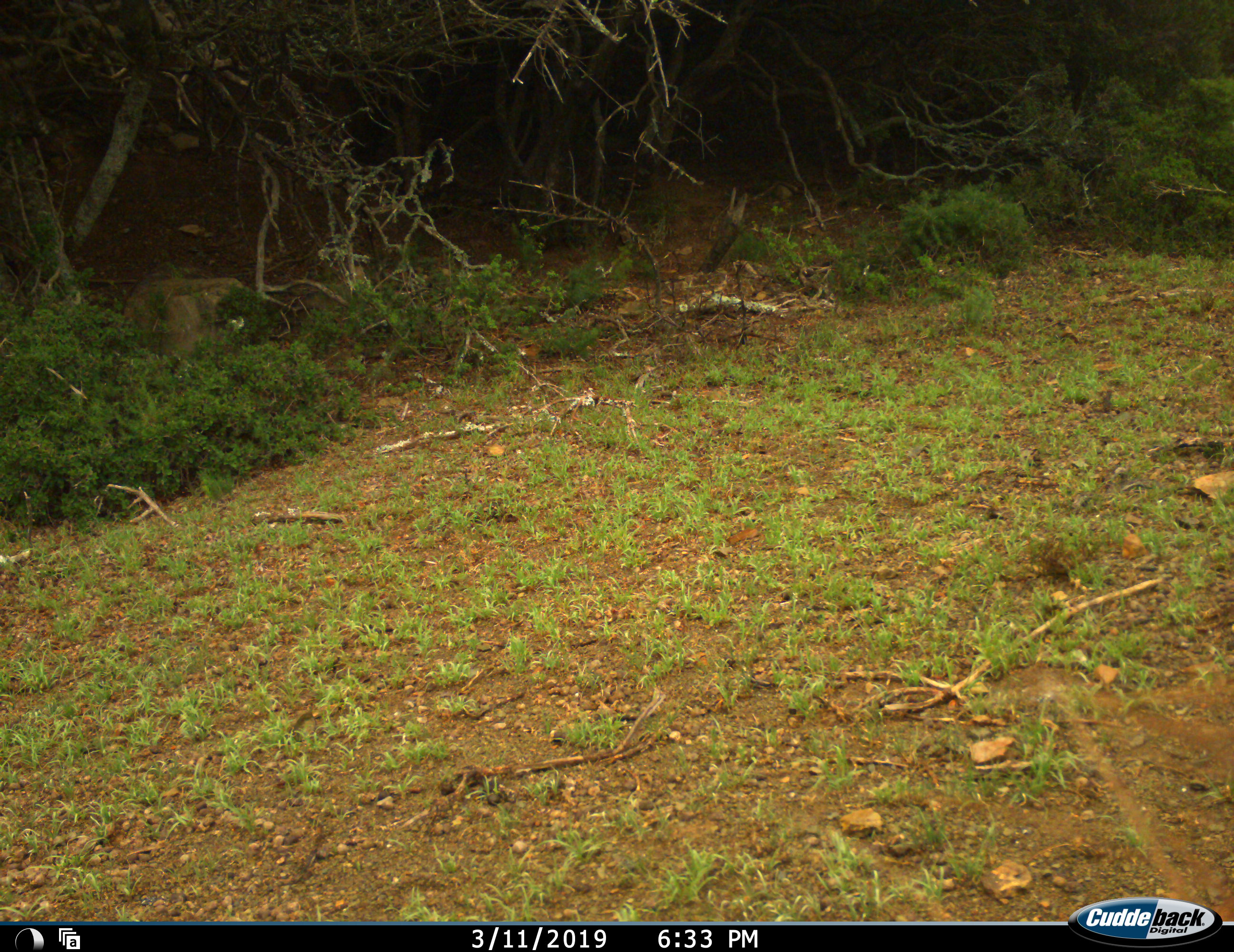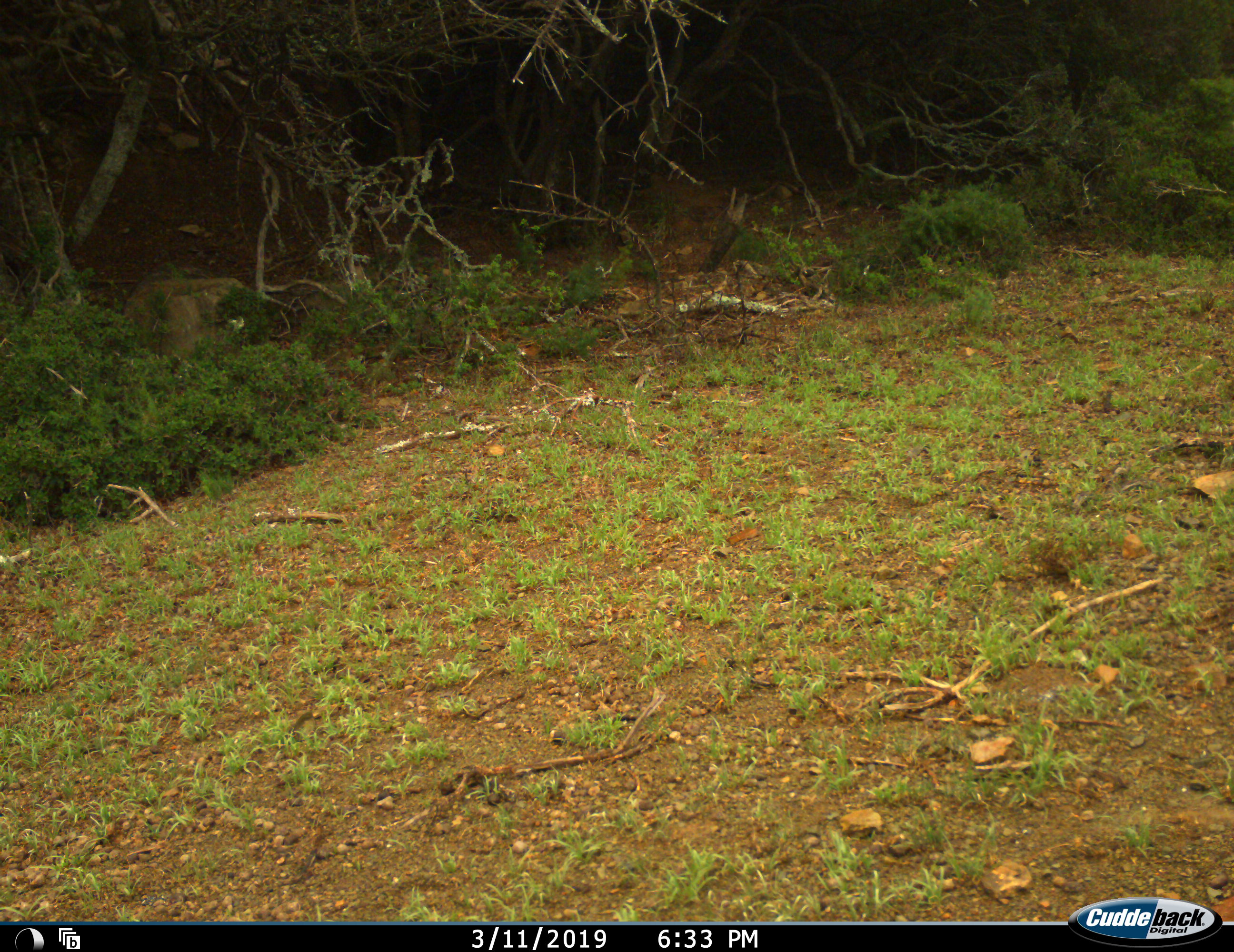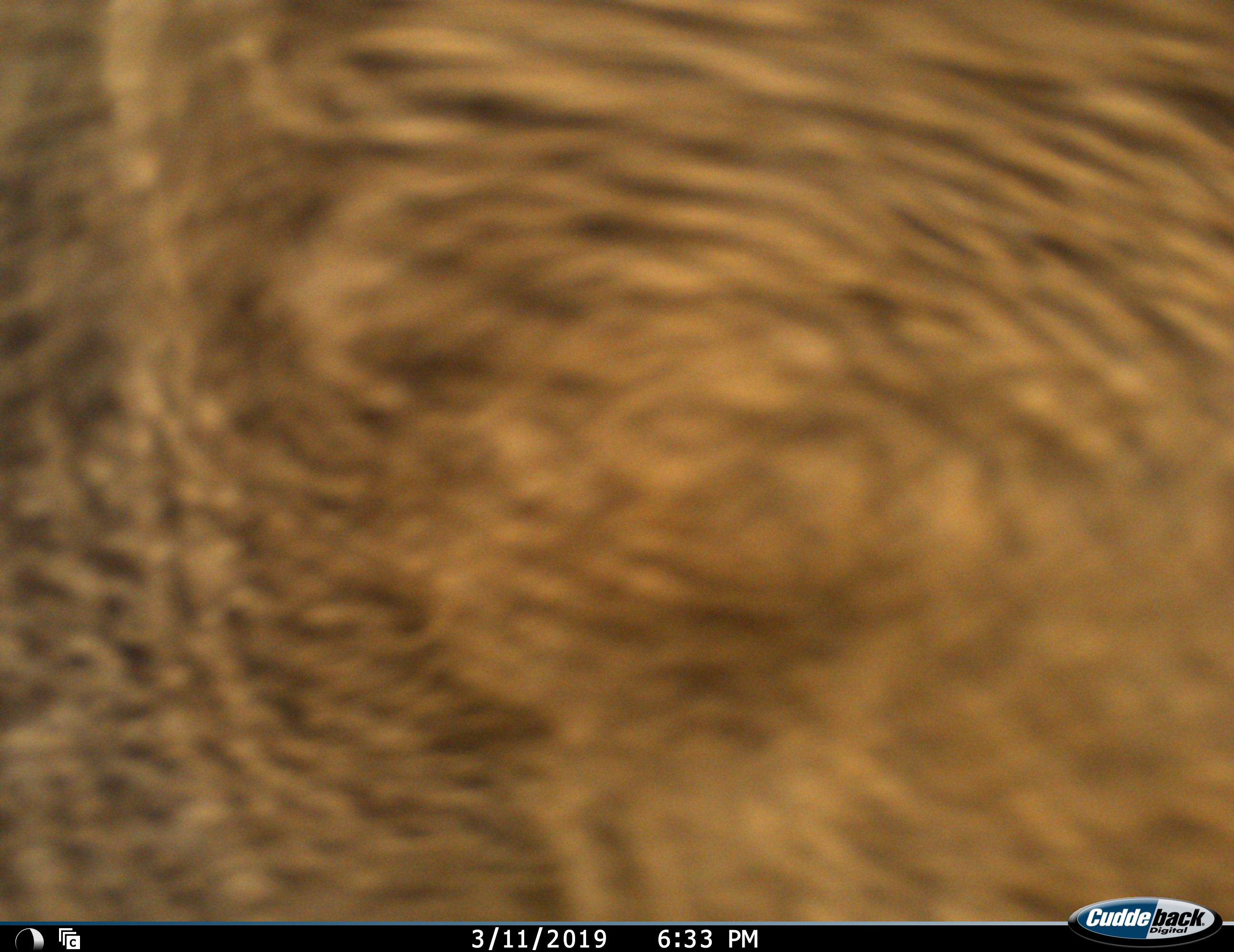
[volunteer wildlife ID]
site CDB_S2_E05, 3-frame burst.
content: unidentified animal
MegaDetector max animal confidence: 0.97